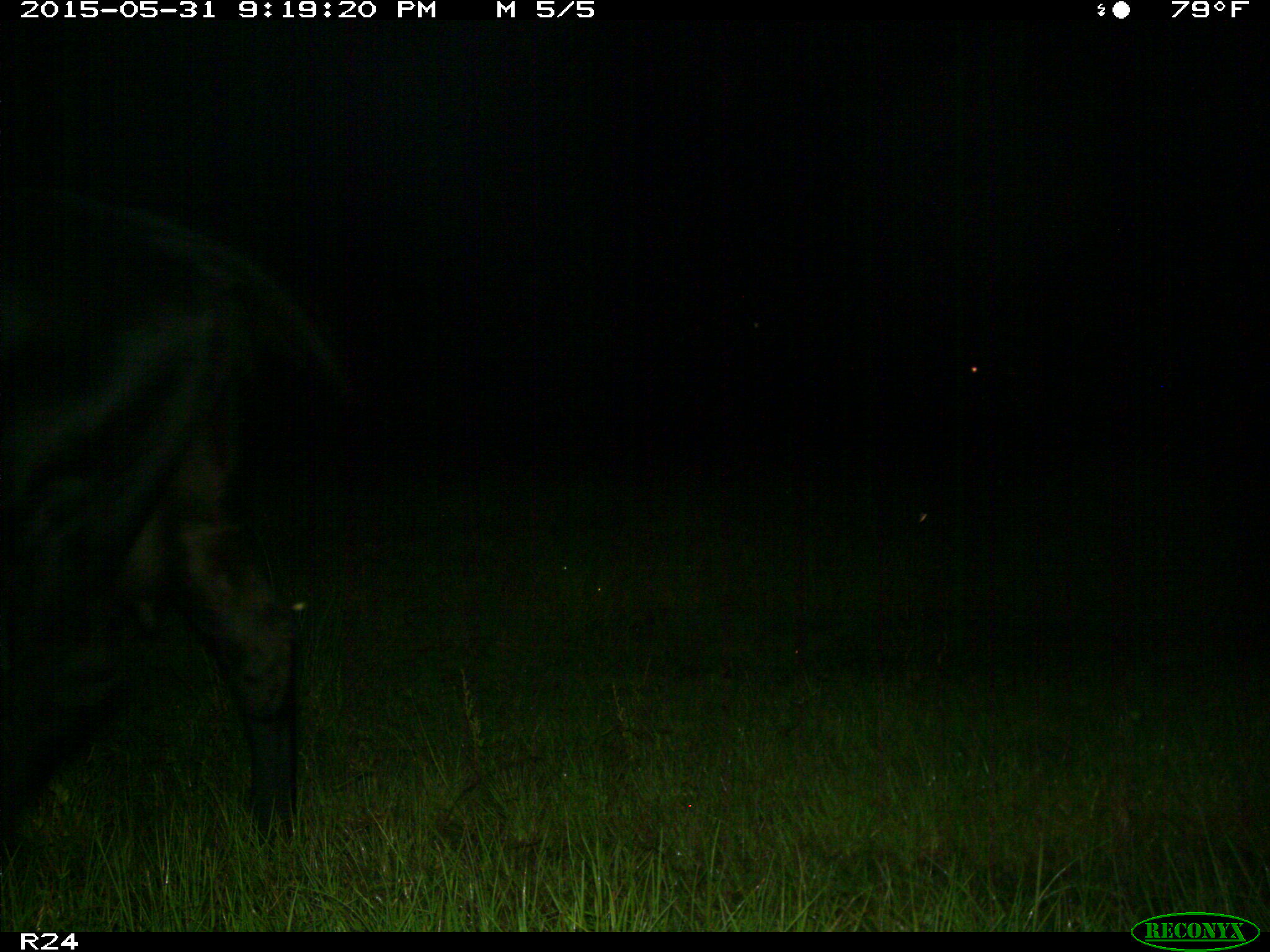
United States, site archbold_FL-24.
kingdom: Animalia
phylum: Chordata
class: Mammalia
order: Artiodactyla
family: Bovidae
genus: Bos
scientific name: Bos taurus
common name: domestic cow